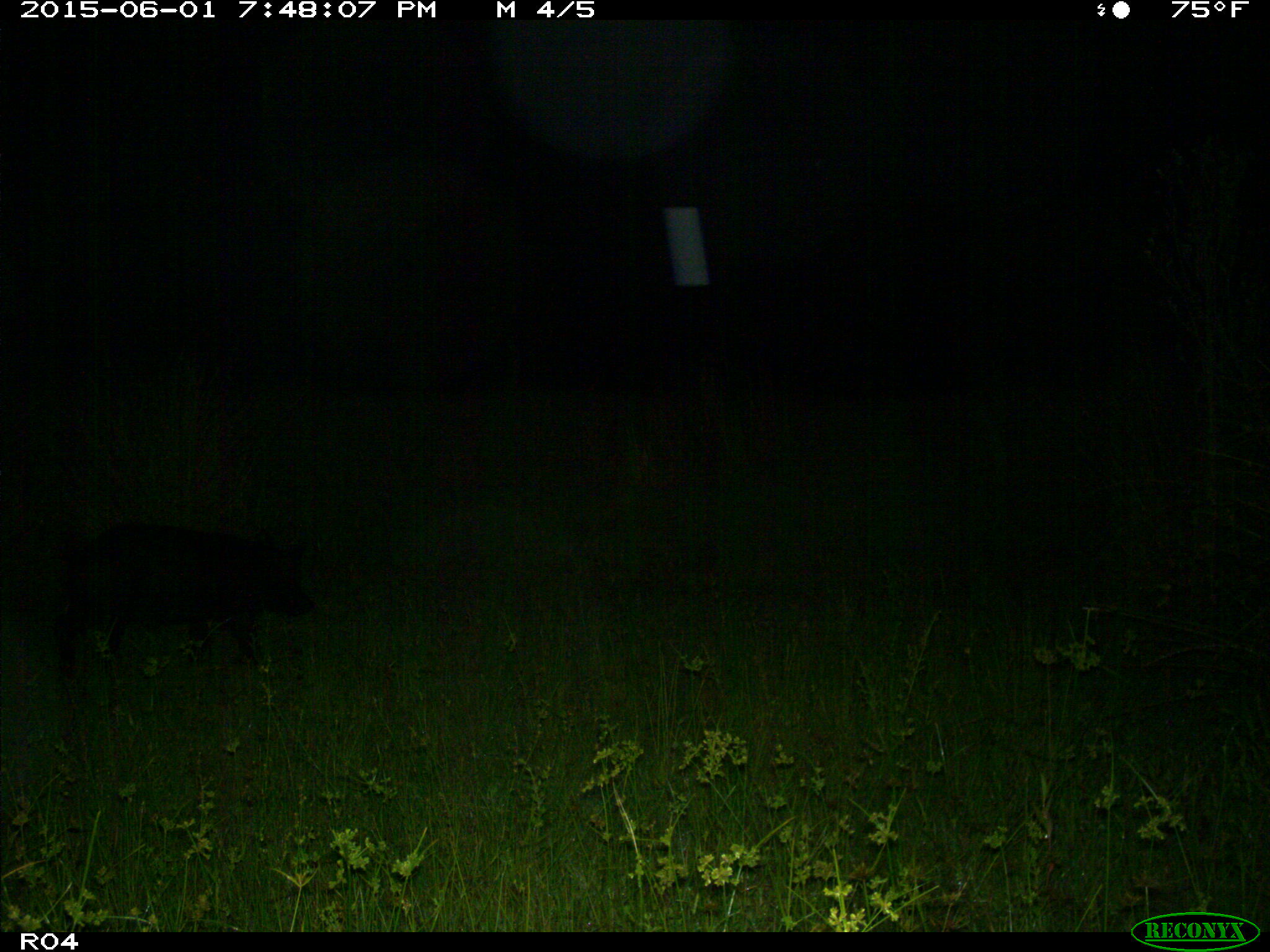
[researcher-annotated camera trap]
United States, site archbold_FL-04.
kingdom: Animalia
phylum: Chordata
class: Mammalia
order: Artiodactyla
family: Suidae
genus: Sus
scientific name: Sus scrofa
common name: wild boar